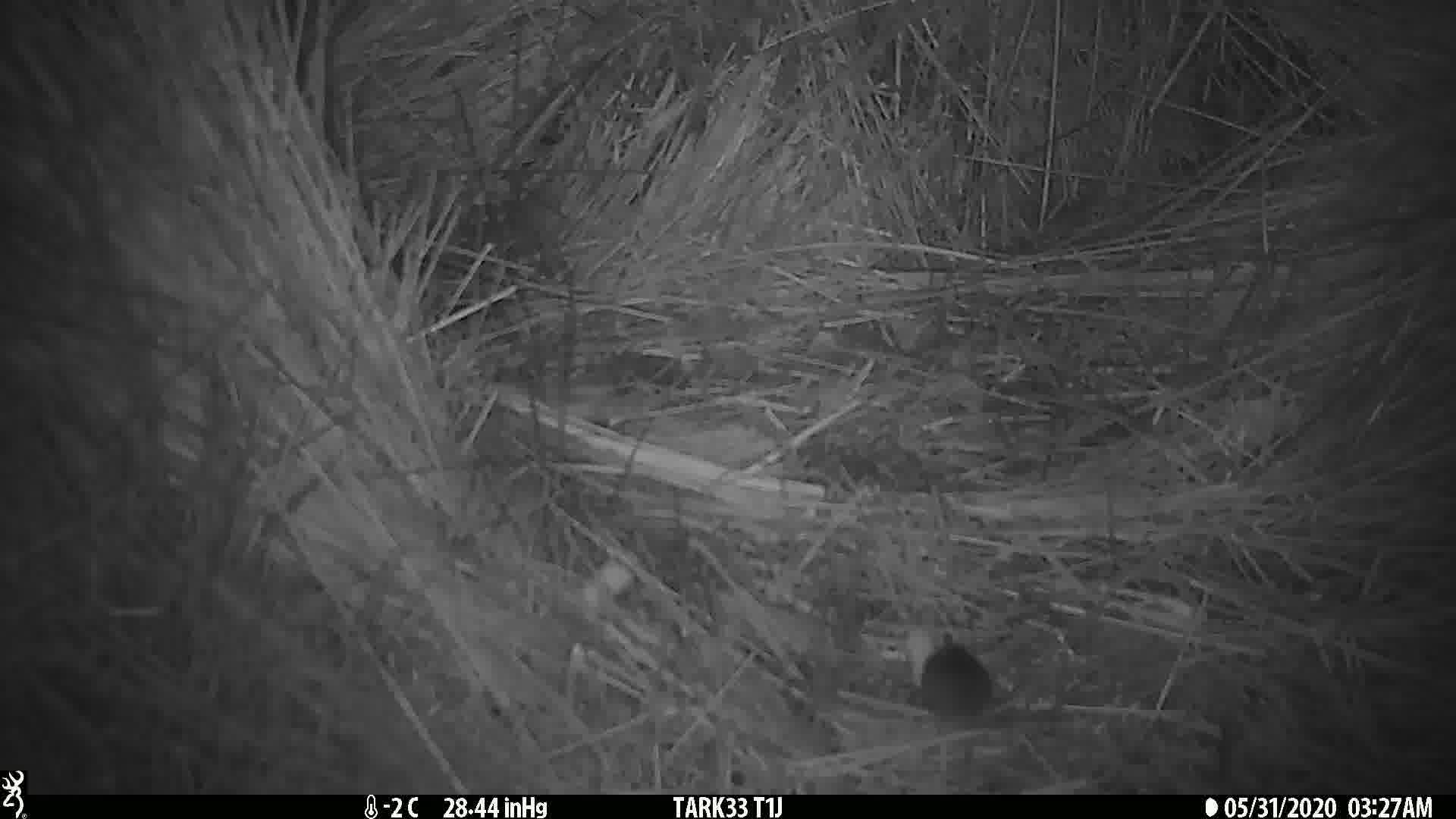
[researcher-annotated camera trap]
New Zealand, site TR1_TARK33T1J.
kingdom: Animalia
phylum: Chordata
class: Mammalia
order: Rodentia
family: Muridae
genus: Mus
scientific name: Mus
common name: mouse